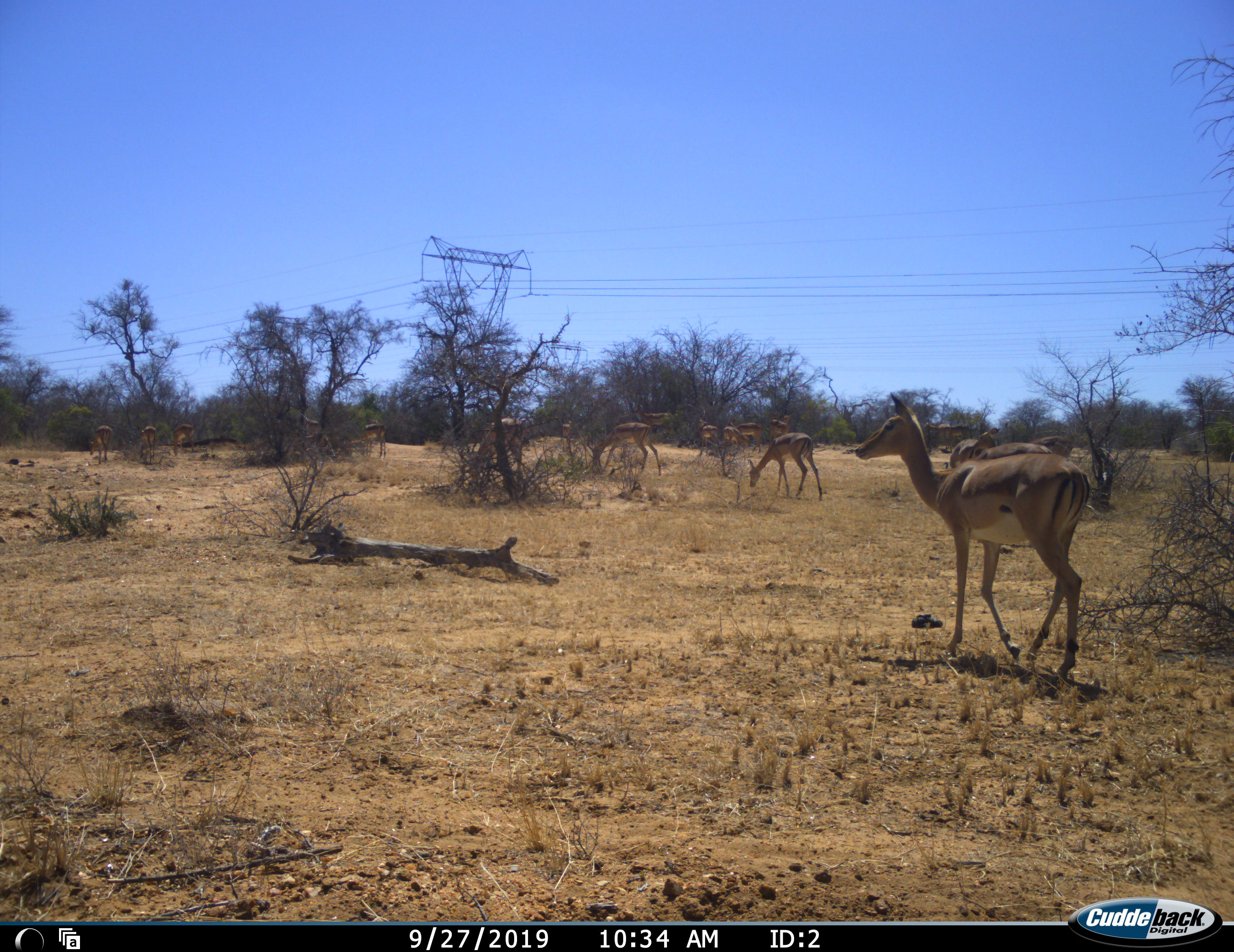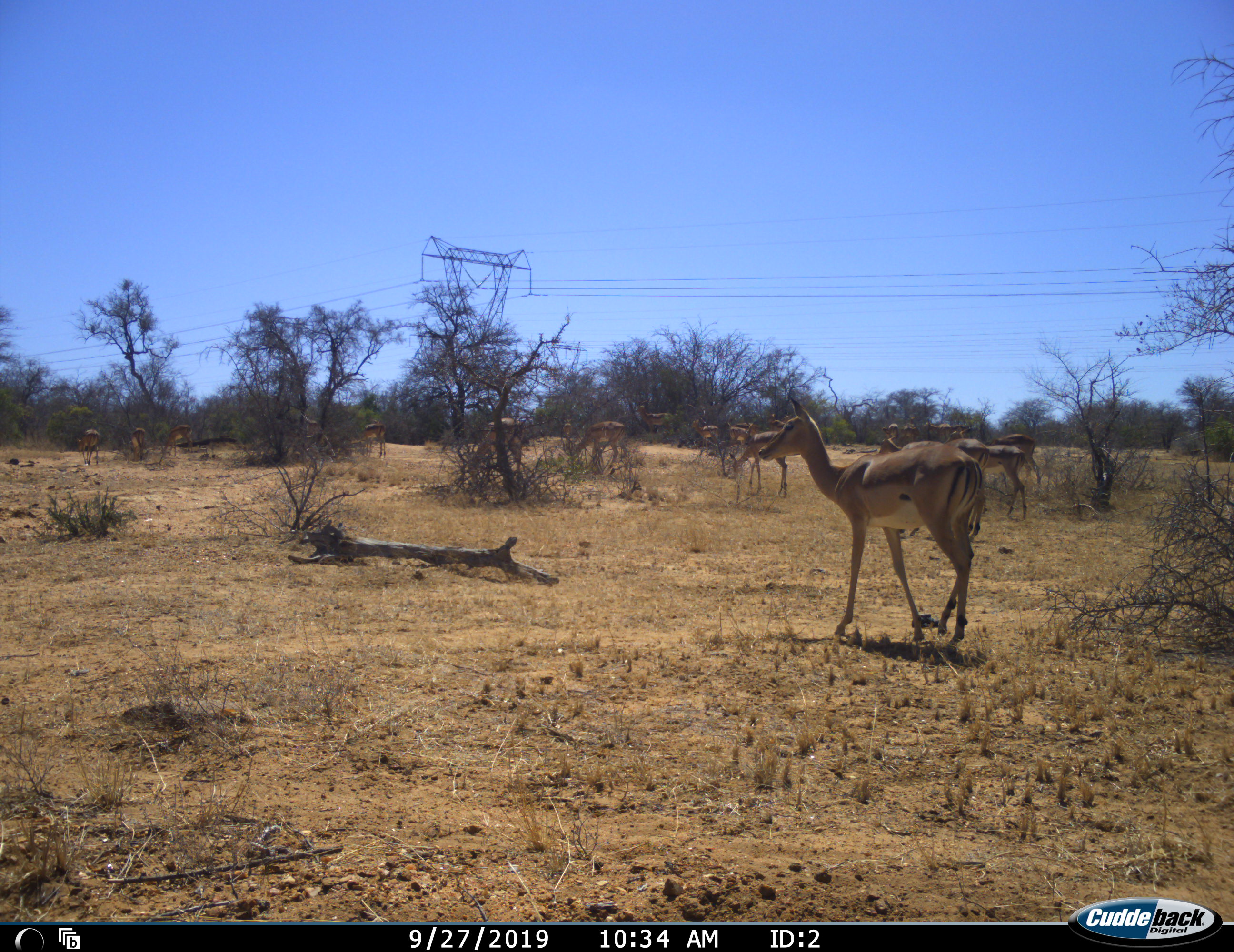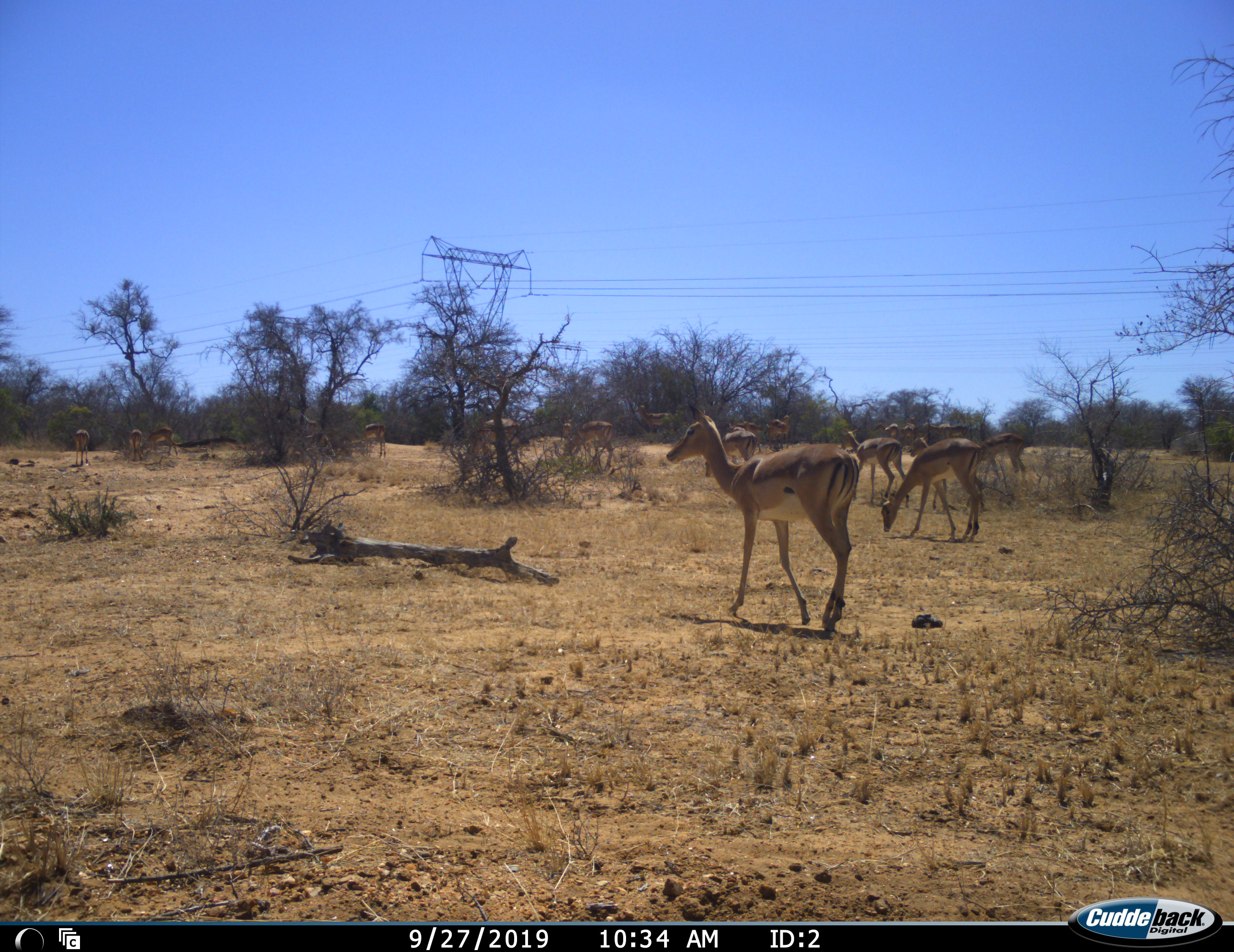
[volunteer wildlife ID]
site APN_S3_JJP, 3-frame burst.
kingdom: Animalia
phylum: Chordata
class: Mammalia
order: Artiodactyla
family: Bovidae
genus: Aepyceros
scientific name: Aepyceros melampus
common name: impala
Impala (Aepyceros melampus), count 11-50. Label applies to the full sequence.